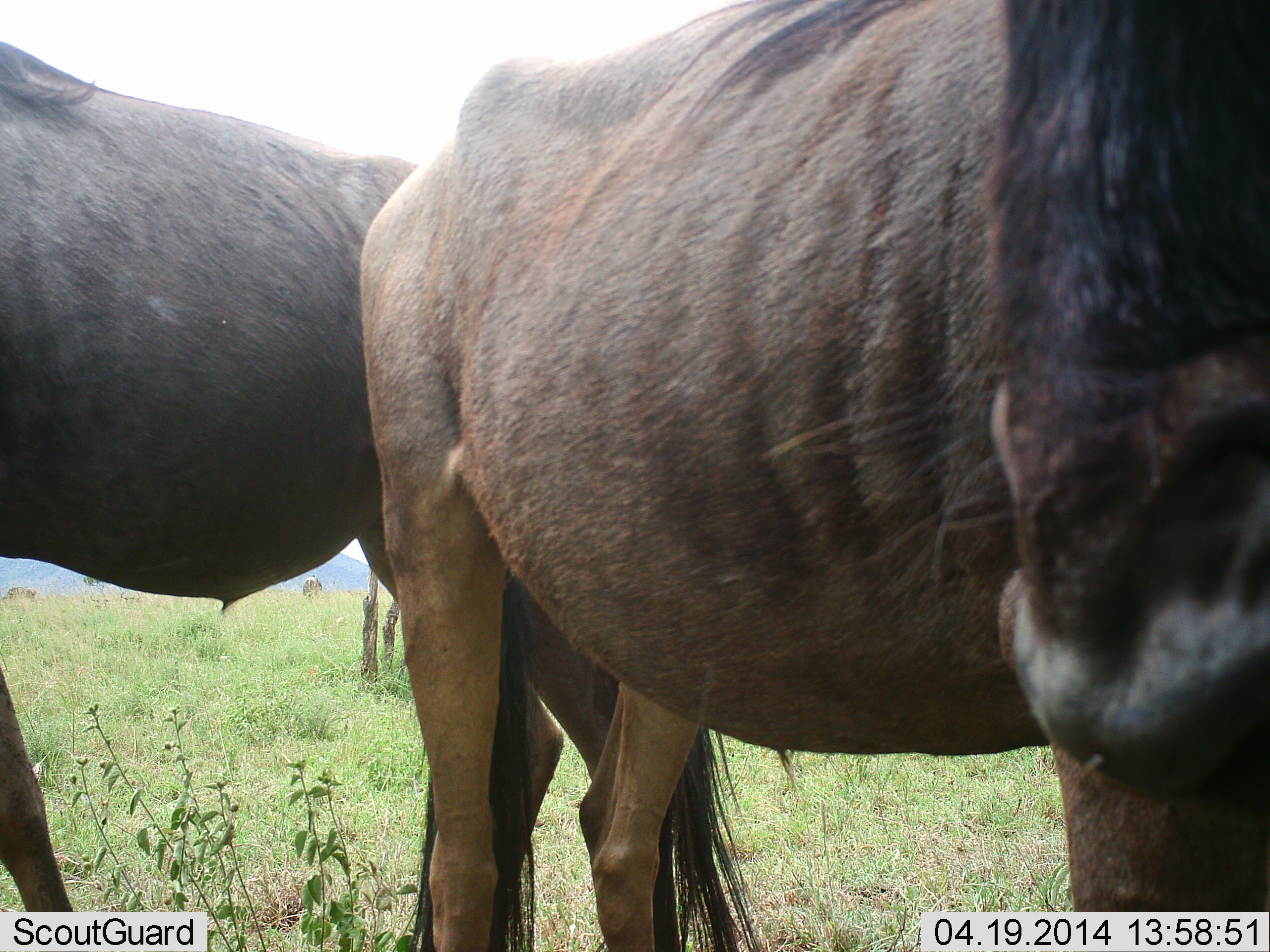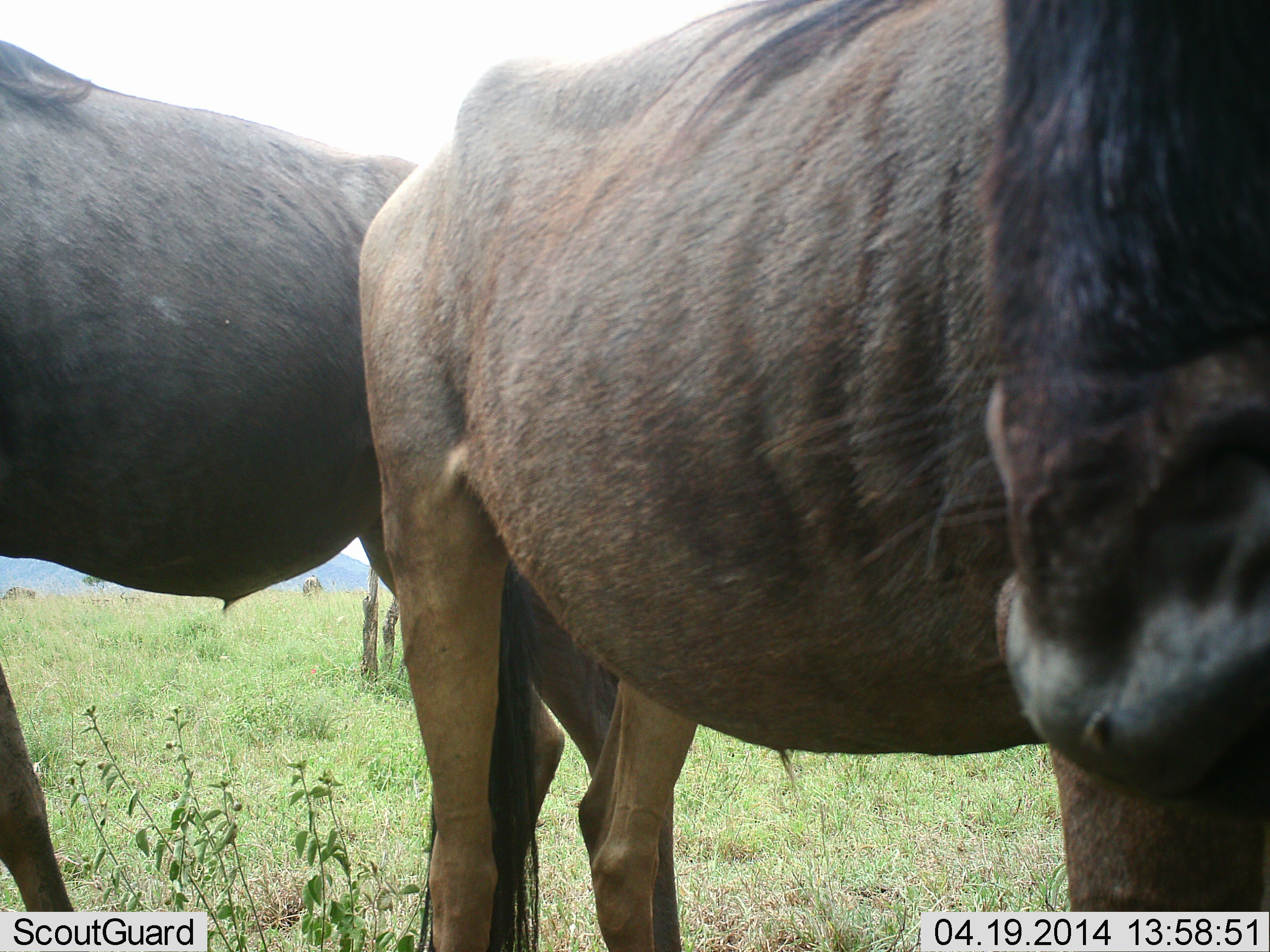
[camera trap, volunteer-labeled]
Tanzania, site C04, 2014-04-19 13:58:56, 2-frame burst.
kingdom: Animalia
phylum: Chordata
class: Mammalia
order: Artiodactyla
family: Bovidae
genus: Connochaetes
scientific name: Connochaetes taurinus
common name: blue wildebeest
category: wildebeest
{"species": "wildebeest (blue wildebeest) (Connochaetes taurinus)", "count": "2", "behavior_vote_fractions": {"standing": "100%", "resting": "0%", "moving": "0%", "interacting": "0%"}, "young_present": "0%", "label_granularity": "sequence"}